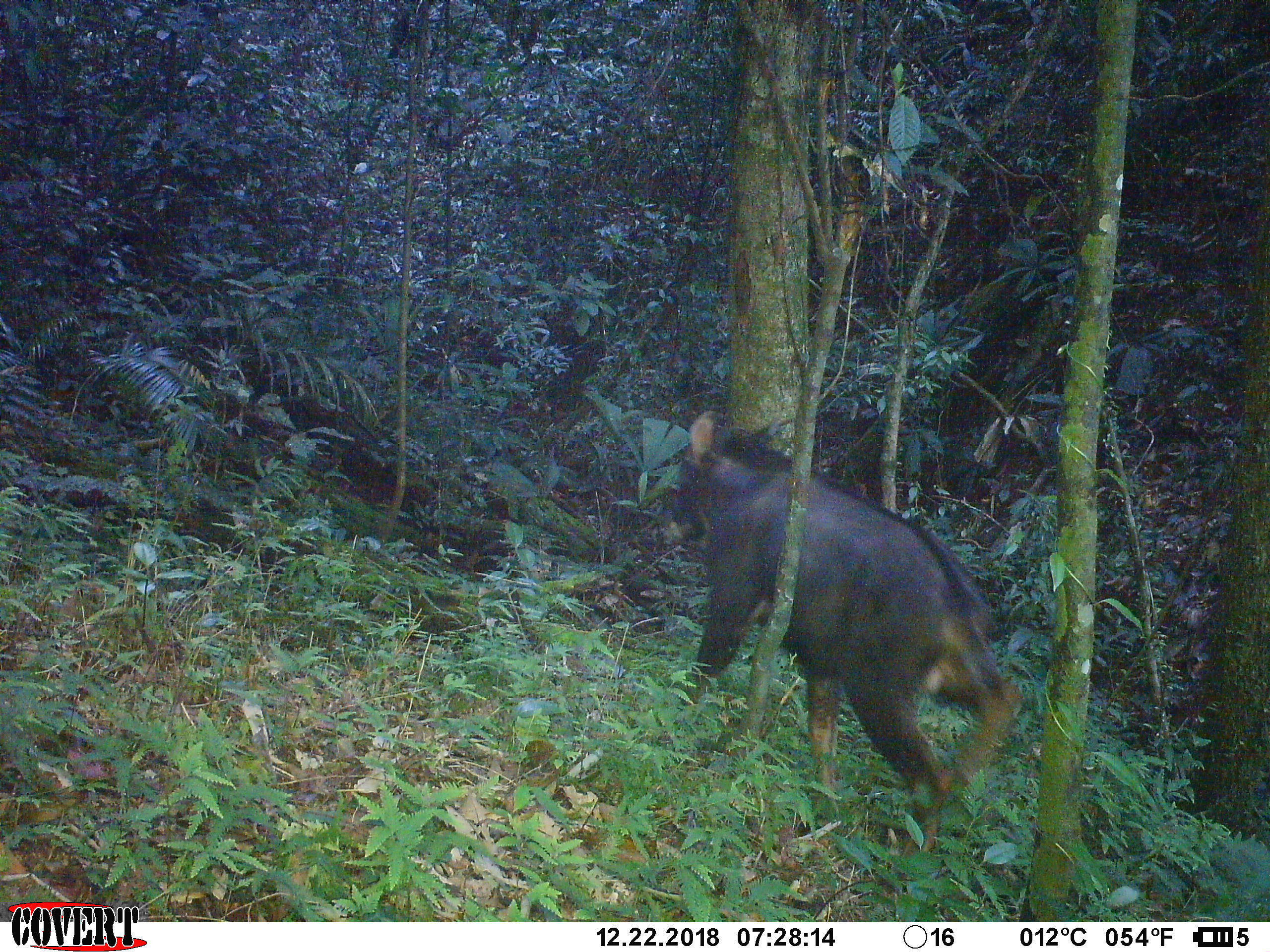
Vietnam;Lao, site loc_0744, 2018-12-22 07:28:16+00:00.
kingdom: Animalia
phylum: Chordata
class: Mammalia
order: Artiodactyla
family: Bovidae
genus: Capricornis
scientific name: Capricornis sumatraensis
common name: chinese serow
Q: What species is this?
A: Chinese serow (Capricornis sumatraensis).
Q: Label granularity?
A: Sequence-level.